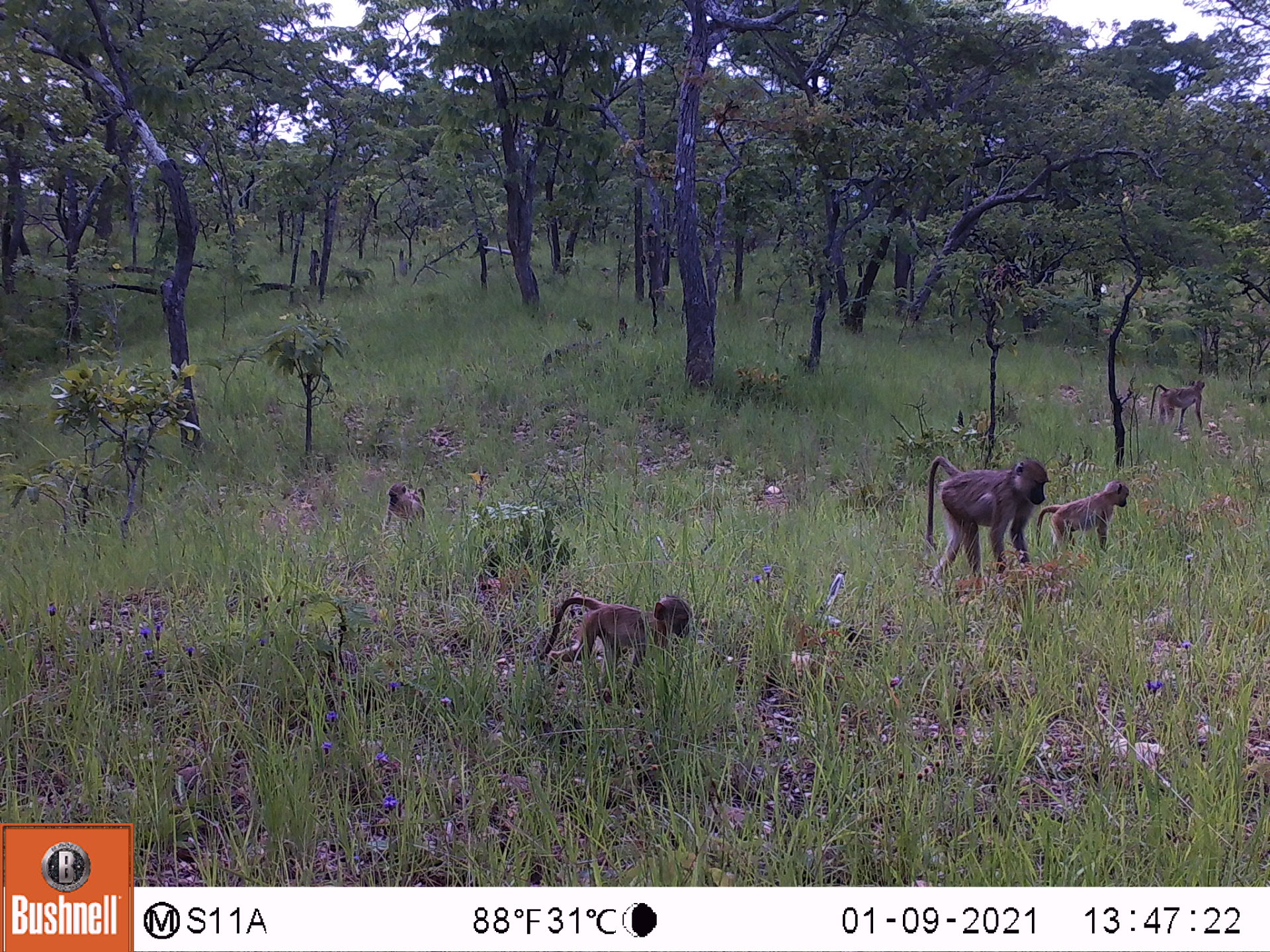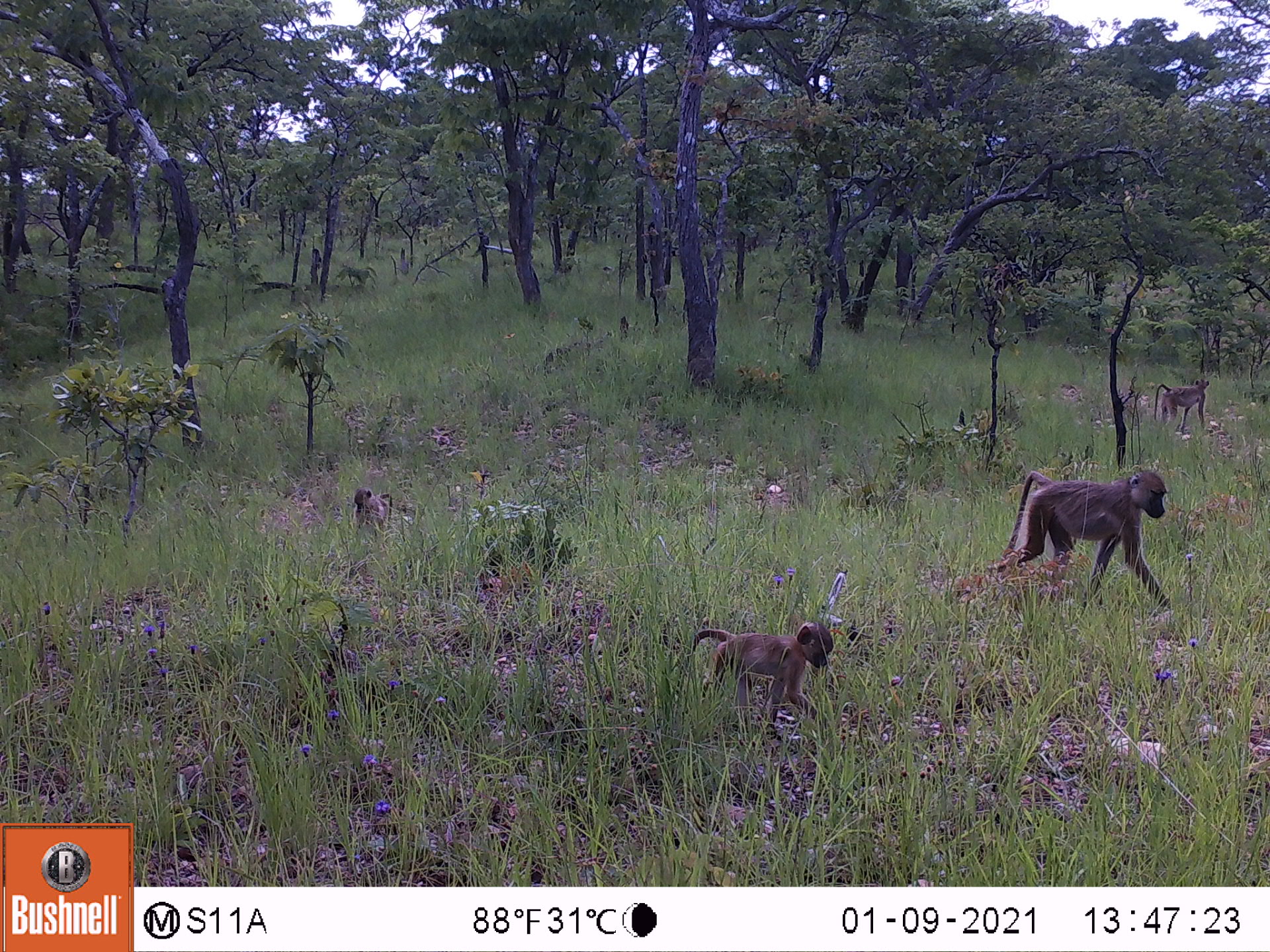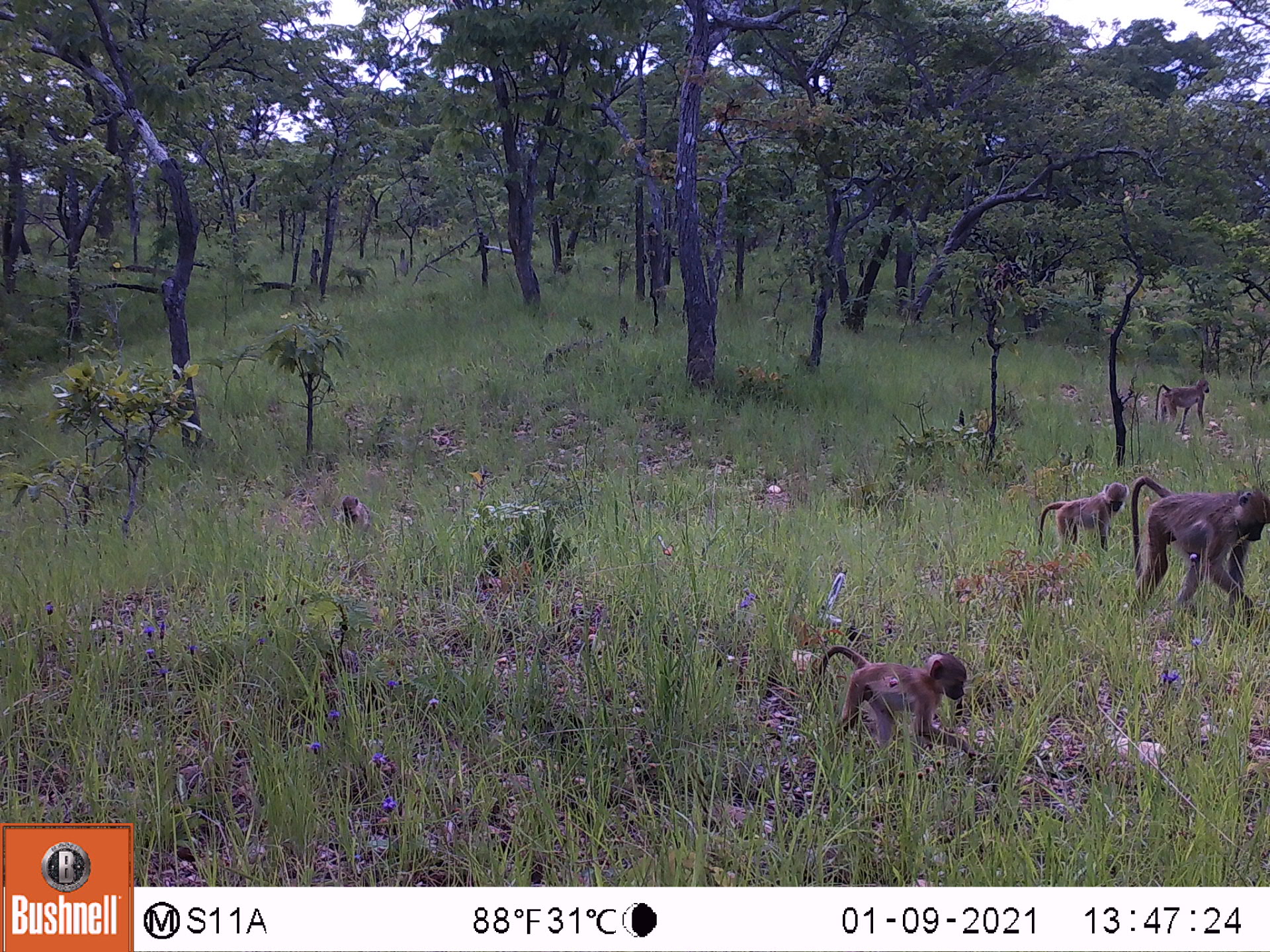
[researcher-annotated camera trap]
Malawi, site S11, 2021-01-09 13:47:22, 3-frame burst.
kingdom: Animalia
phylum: Chordata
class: Mammalia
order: Primates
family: Cercopithecidae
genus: Papio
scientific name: Papio cynocephalus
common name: yellow baboon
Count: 5.